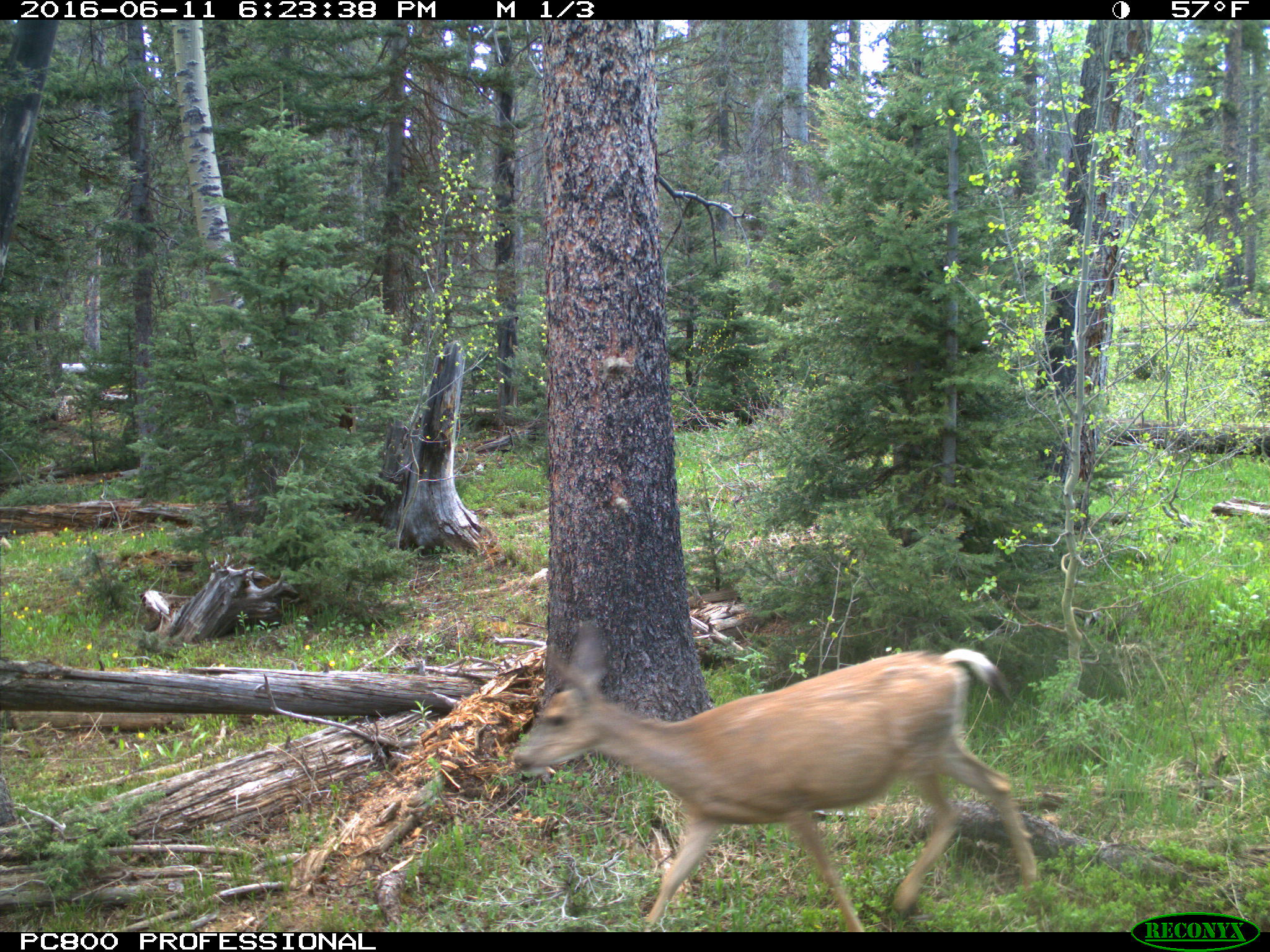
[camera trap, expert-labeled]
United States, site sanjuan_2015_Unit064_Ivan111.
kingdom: Animalia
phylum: Chordata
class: Mammalia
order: Artiodactyla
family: Cervidae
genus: Odocoileus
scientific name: Odocoileus hemionus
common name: mule deer